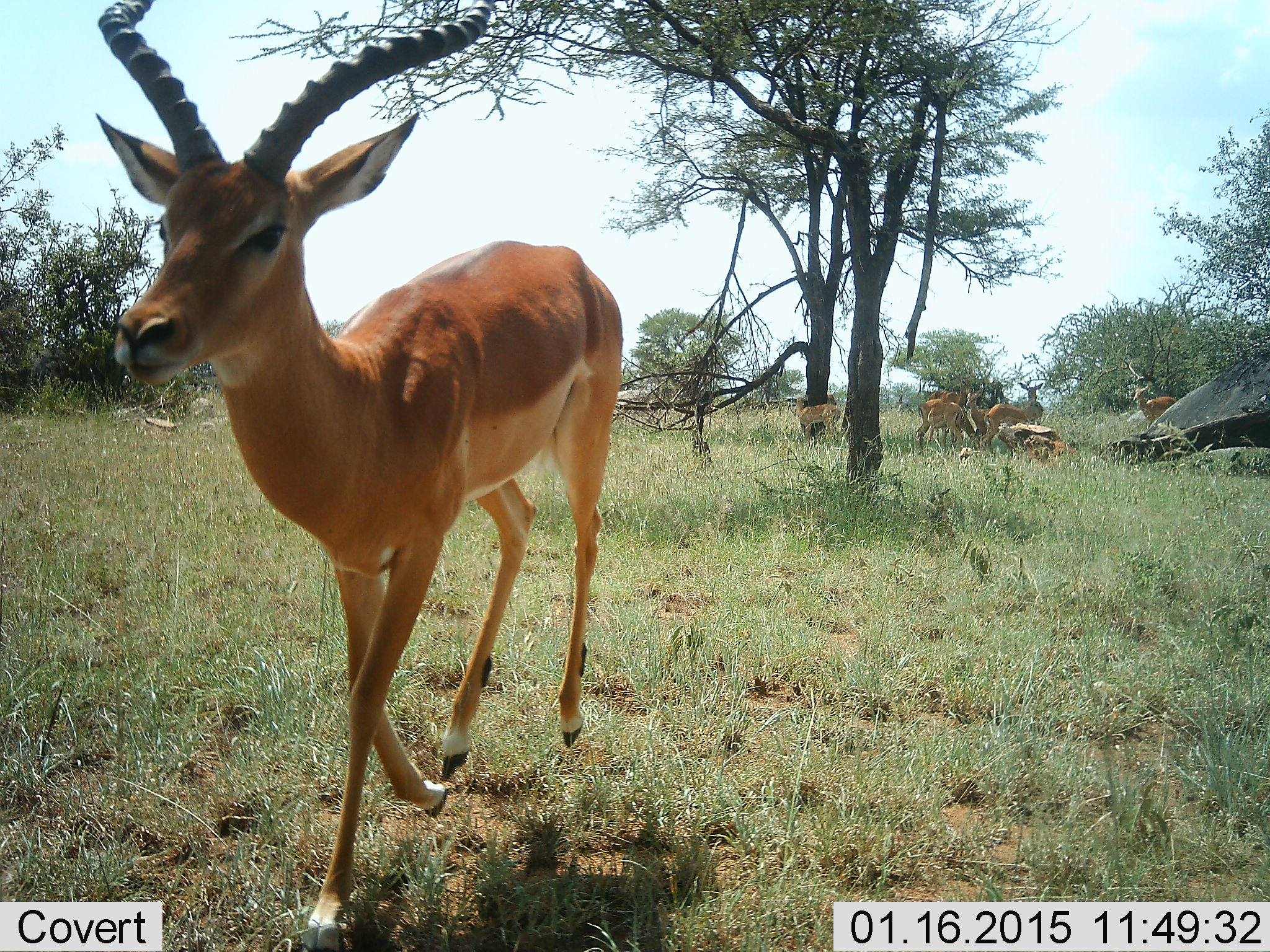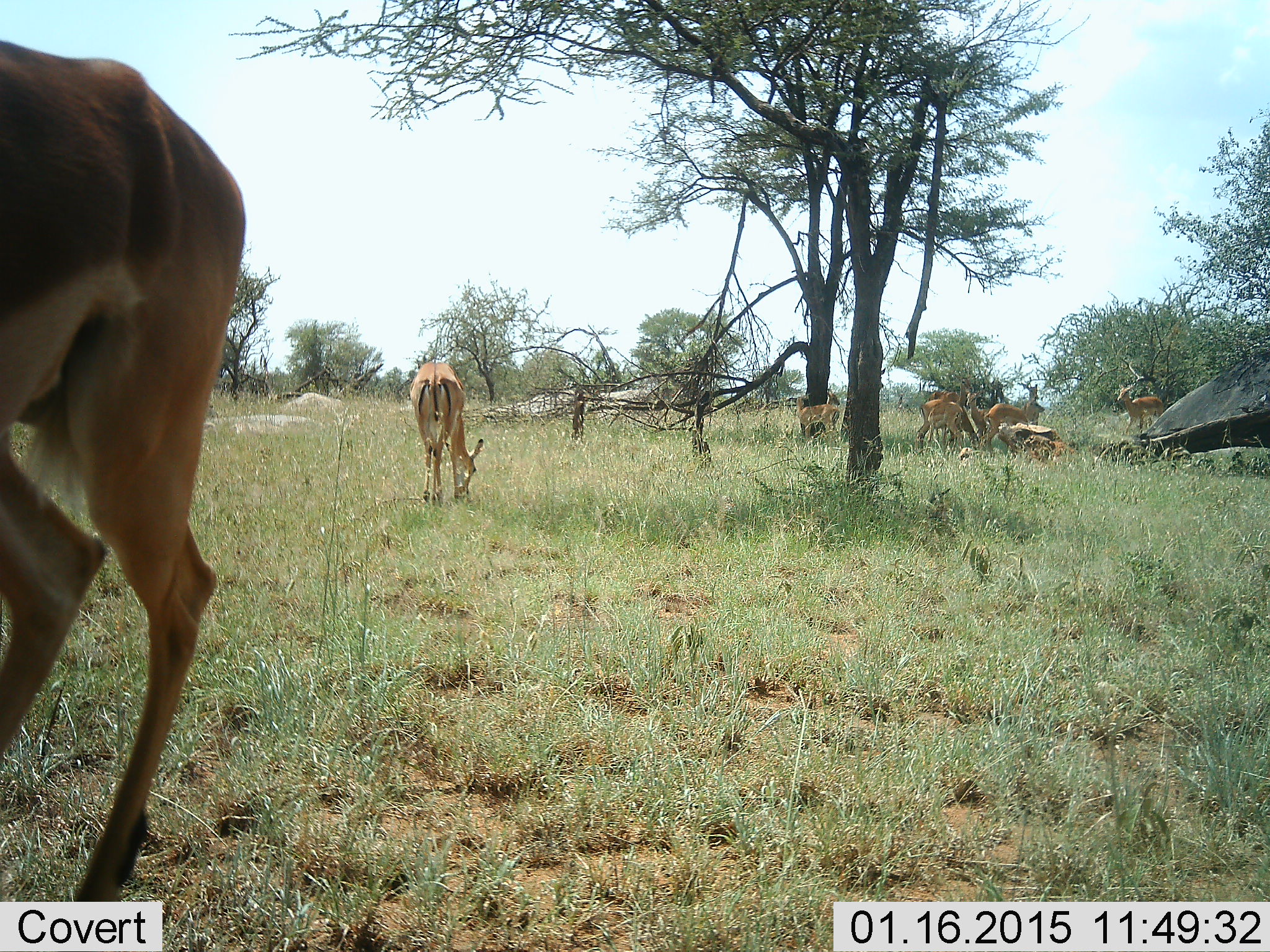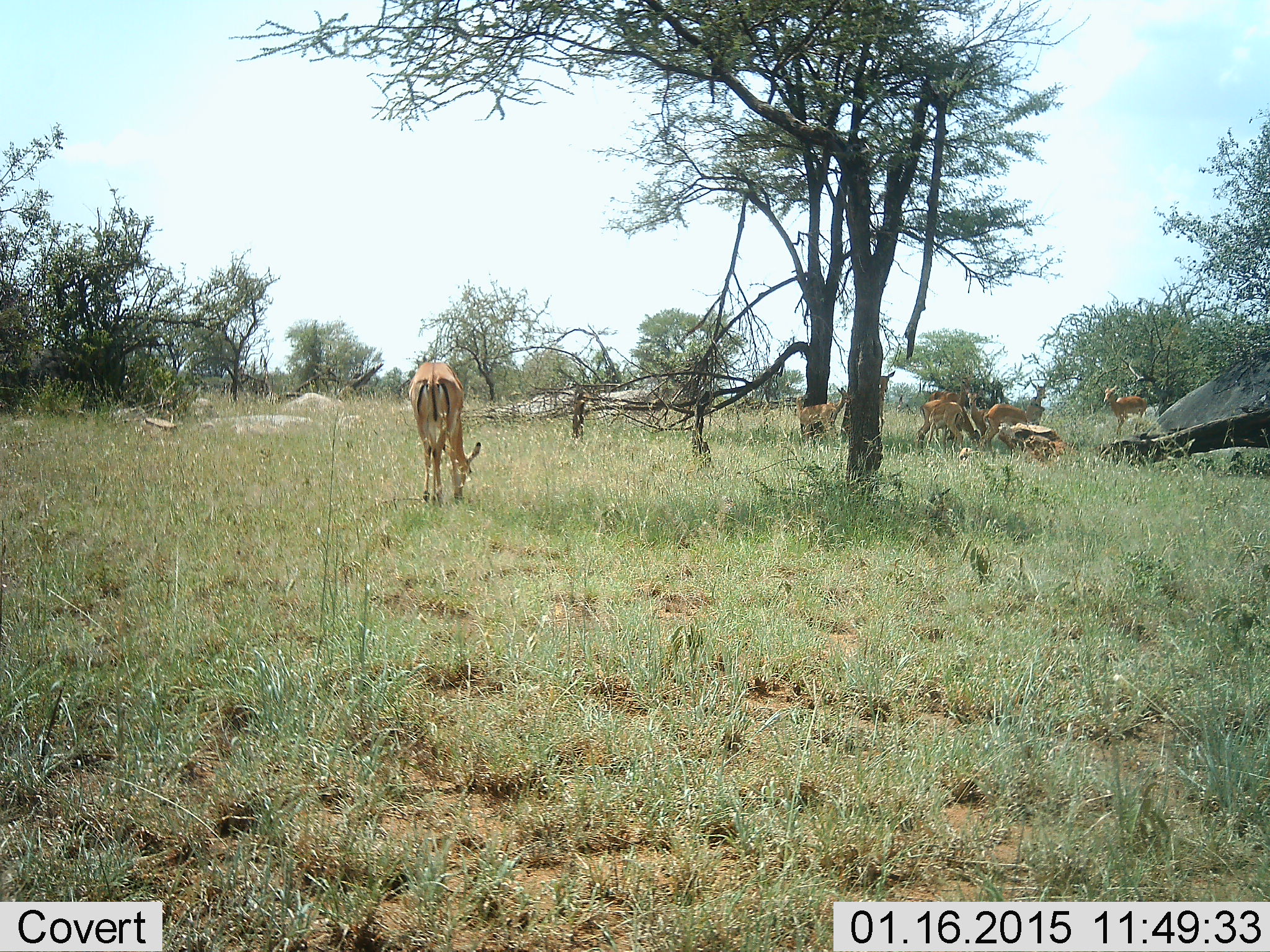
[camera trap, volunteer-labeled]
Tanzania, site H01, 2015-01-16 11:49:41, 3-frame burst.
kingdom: Animalia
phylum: Chordata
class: Mammalia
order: Artiodactyla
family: Bovidae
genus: Aepyceros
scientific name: Aepyceros melampus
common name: impala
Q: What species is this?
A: Impala (Aepyceros melampus).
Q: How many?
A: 8.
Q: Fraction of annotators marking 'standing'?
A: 70%.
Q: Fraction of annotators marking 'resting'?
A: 30%.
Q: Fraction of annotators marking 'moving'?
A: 70%.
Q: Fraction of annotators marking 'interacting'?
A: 0%.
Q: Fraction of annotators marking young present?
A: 0%.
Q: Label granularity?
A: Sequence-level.